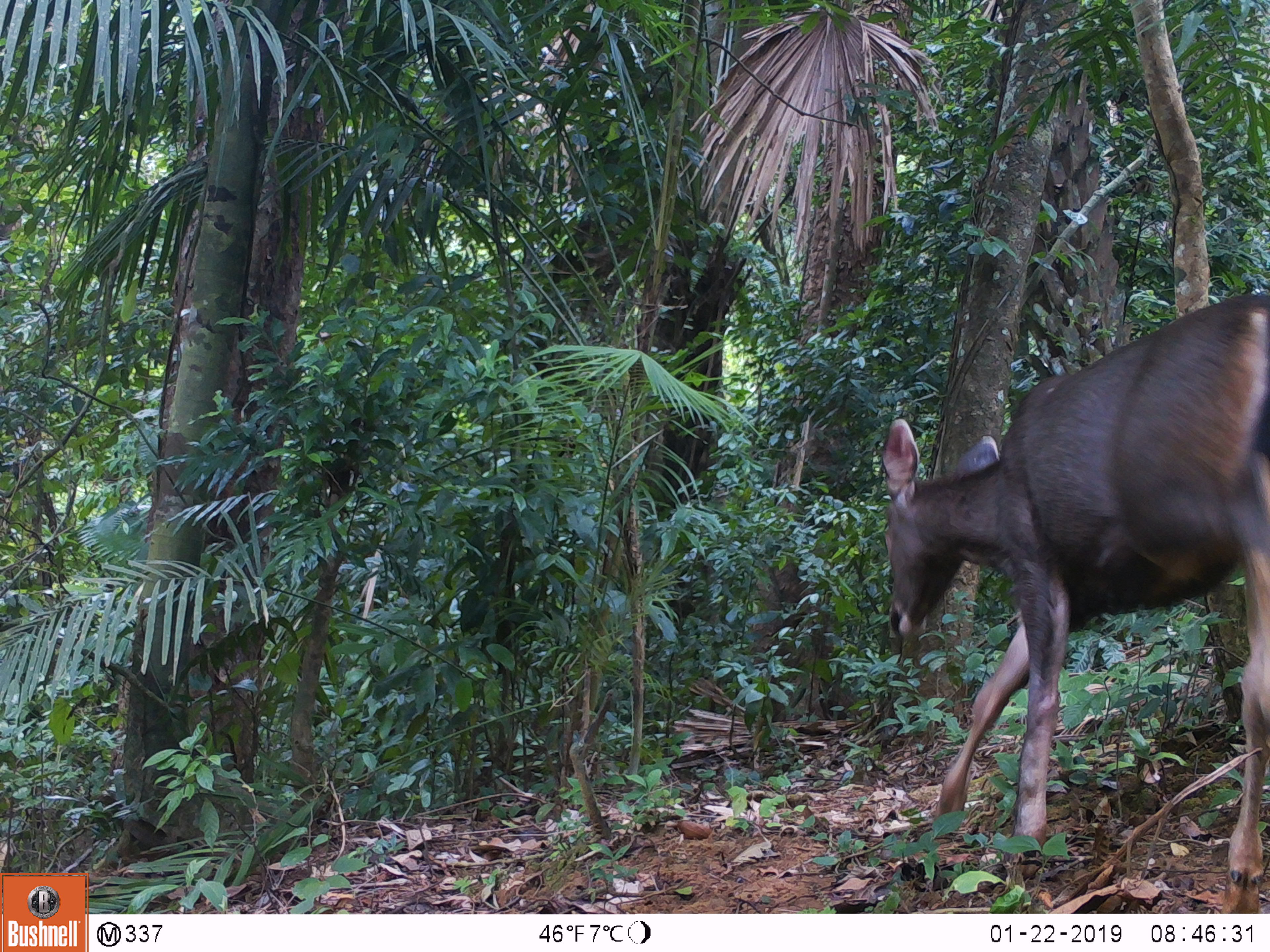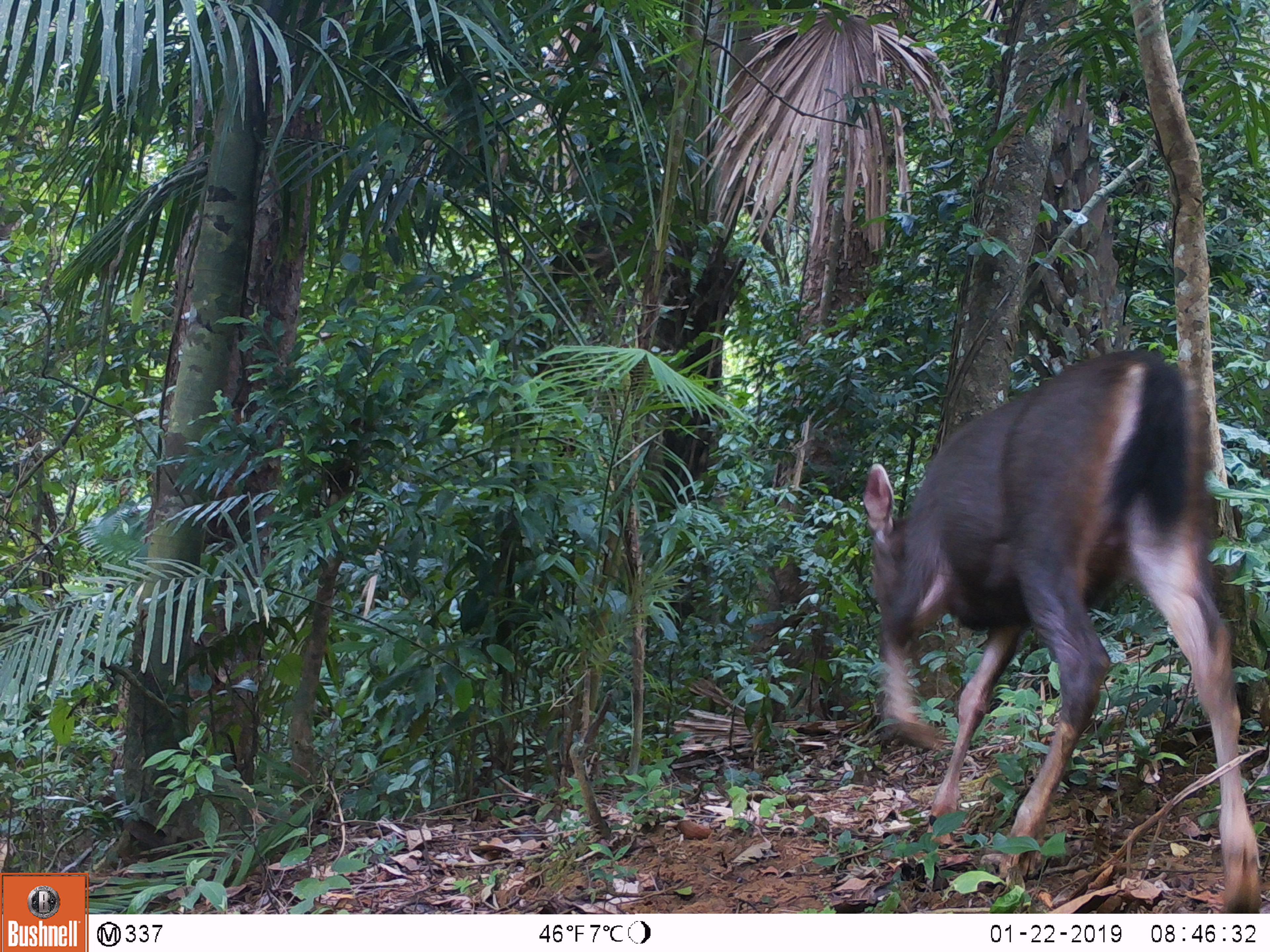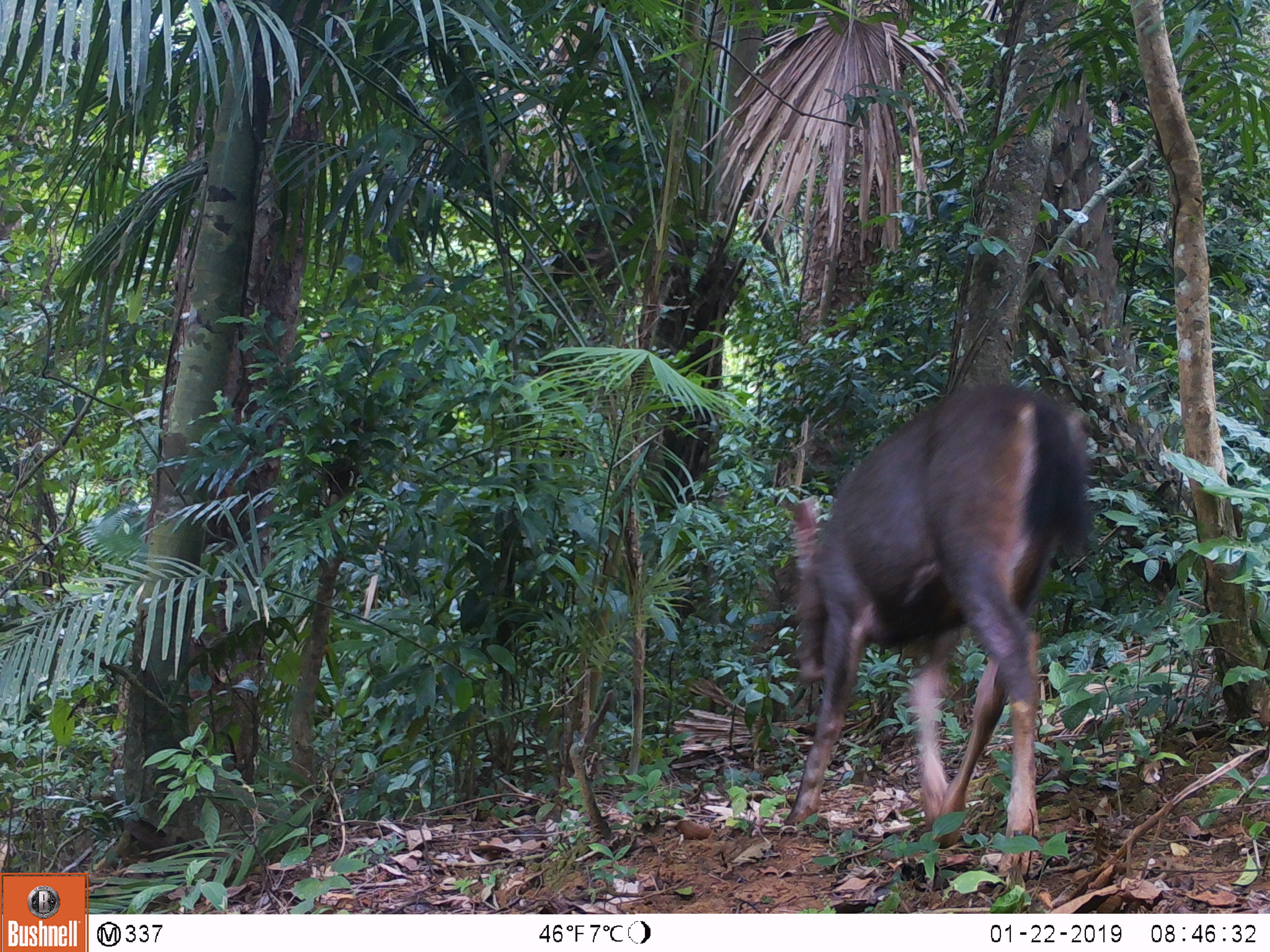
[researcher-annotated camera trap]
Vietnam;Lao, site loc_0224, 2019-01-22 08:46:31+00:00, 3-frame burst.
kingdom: Animalia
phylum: Chordata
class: Mammalia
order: Artiodactyla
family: Cervidae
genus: Rusa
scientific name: Rusa unicolor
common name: sambar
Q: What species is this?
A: Sambar (Rusa unicolor).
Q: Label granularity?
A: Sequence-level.